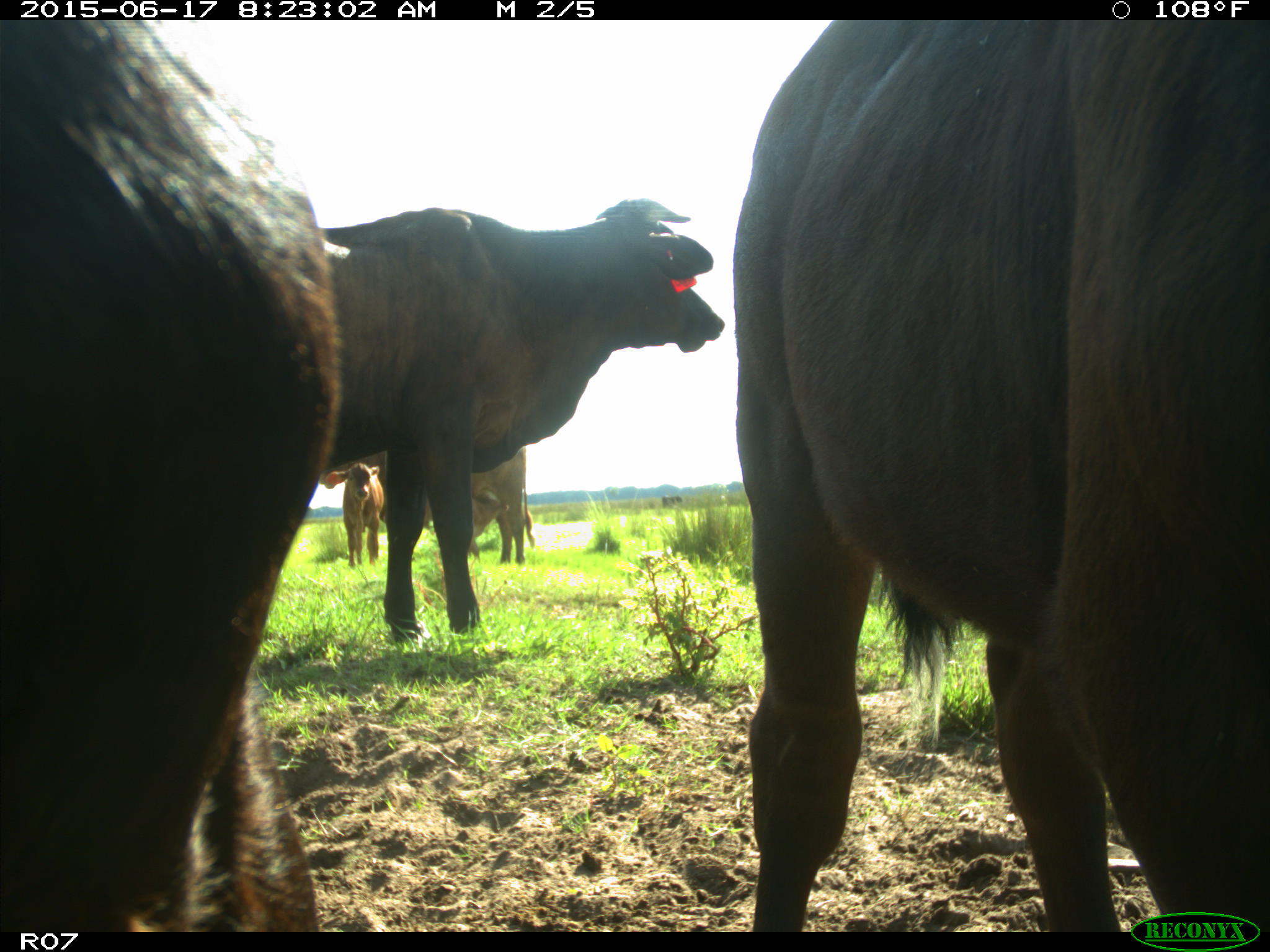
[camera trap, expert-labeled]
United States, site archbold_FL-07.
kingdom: Animalia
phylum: Chordata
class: Mammalia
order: Artiodactyla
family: Bovidae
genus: Bos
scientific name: Bos taurus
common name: domestic cow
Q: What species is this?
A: Bos taurus (domestic cow).